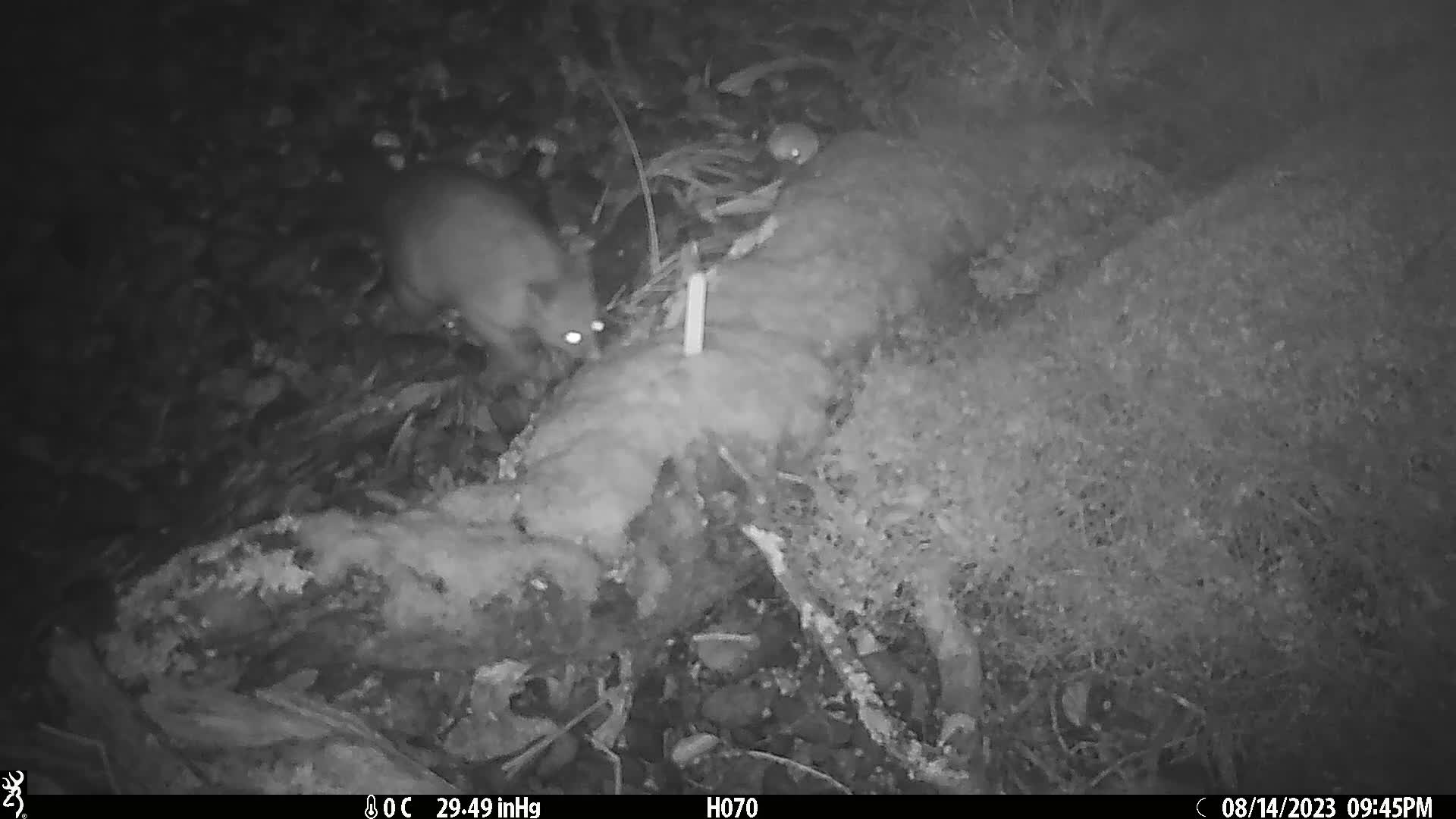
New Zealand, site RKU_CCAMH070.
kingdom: Animalia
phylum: Chordata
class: Mammalia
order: Diprotodontia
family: Phalangeridae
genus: Trichosurus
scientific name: Trichosurus vulpecula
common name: common brushtail possum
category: possum